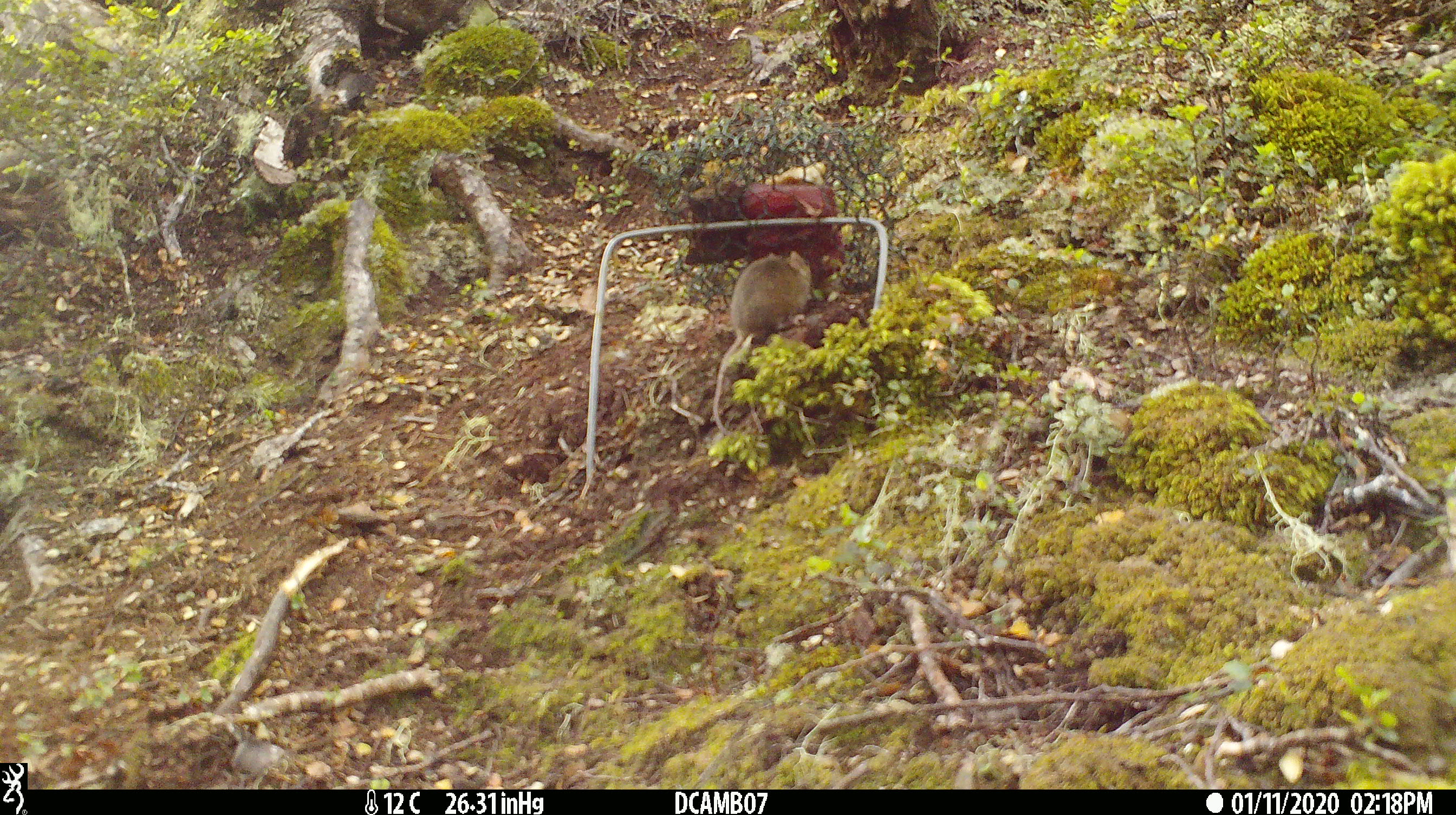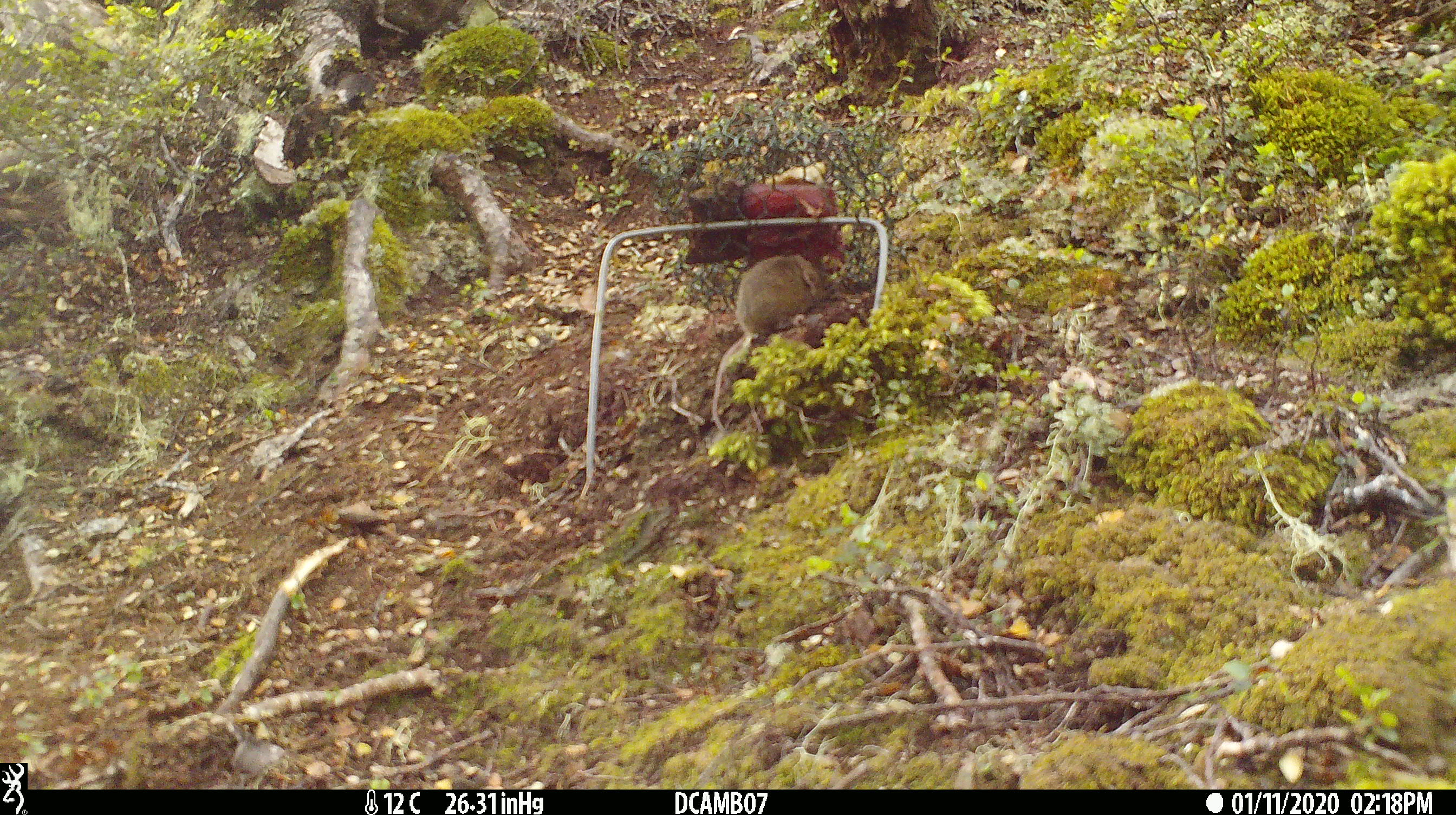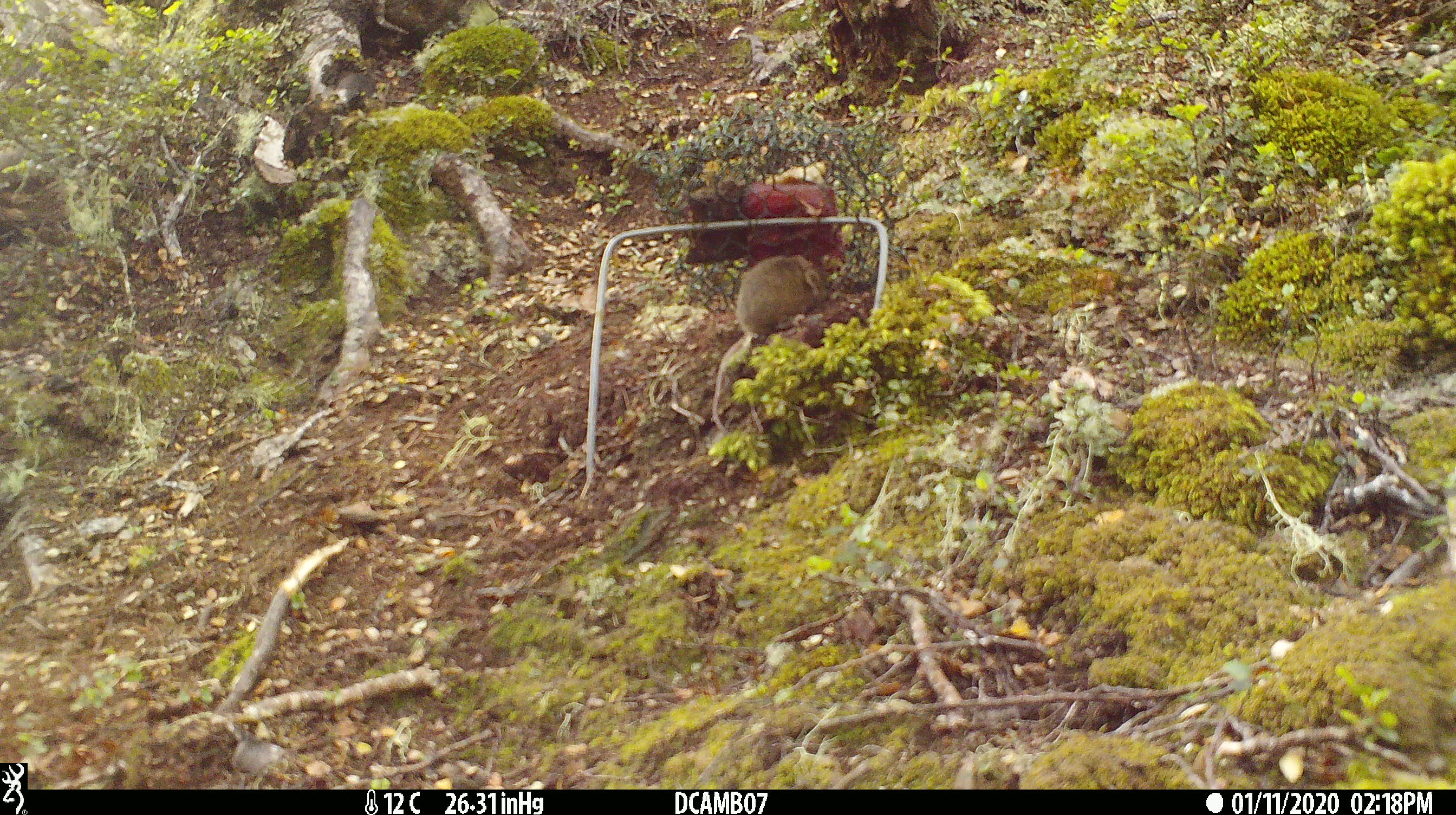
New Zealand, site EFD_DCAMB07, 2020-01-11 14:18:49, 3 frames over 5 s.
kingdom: Animalia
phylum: Chordata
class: Mammalia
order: Rodentia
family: Muridae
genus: Mus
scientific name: Mus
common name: mouse